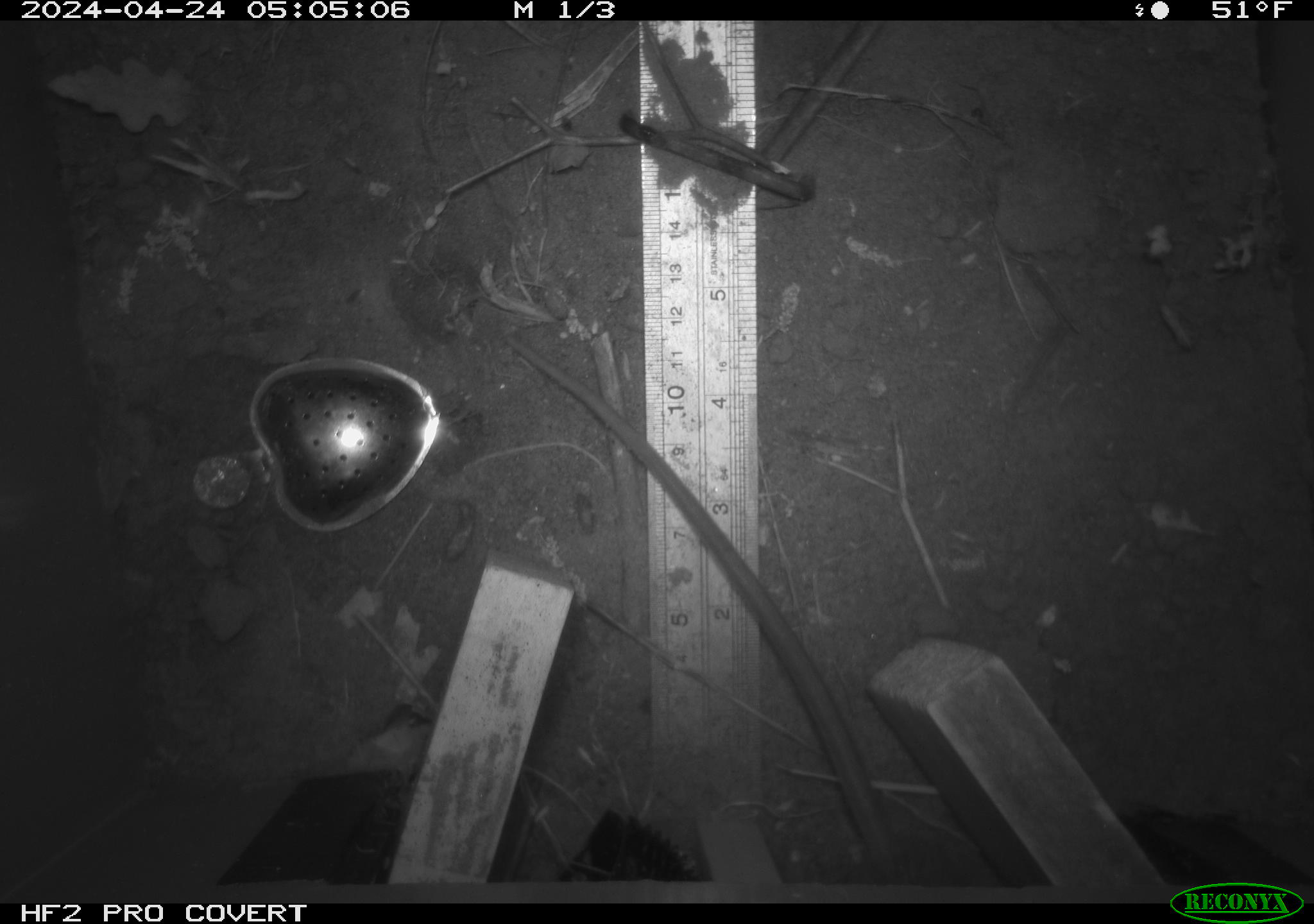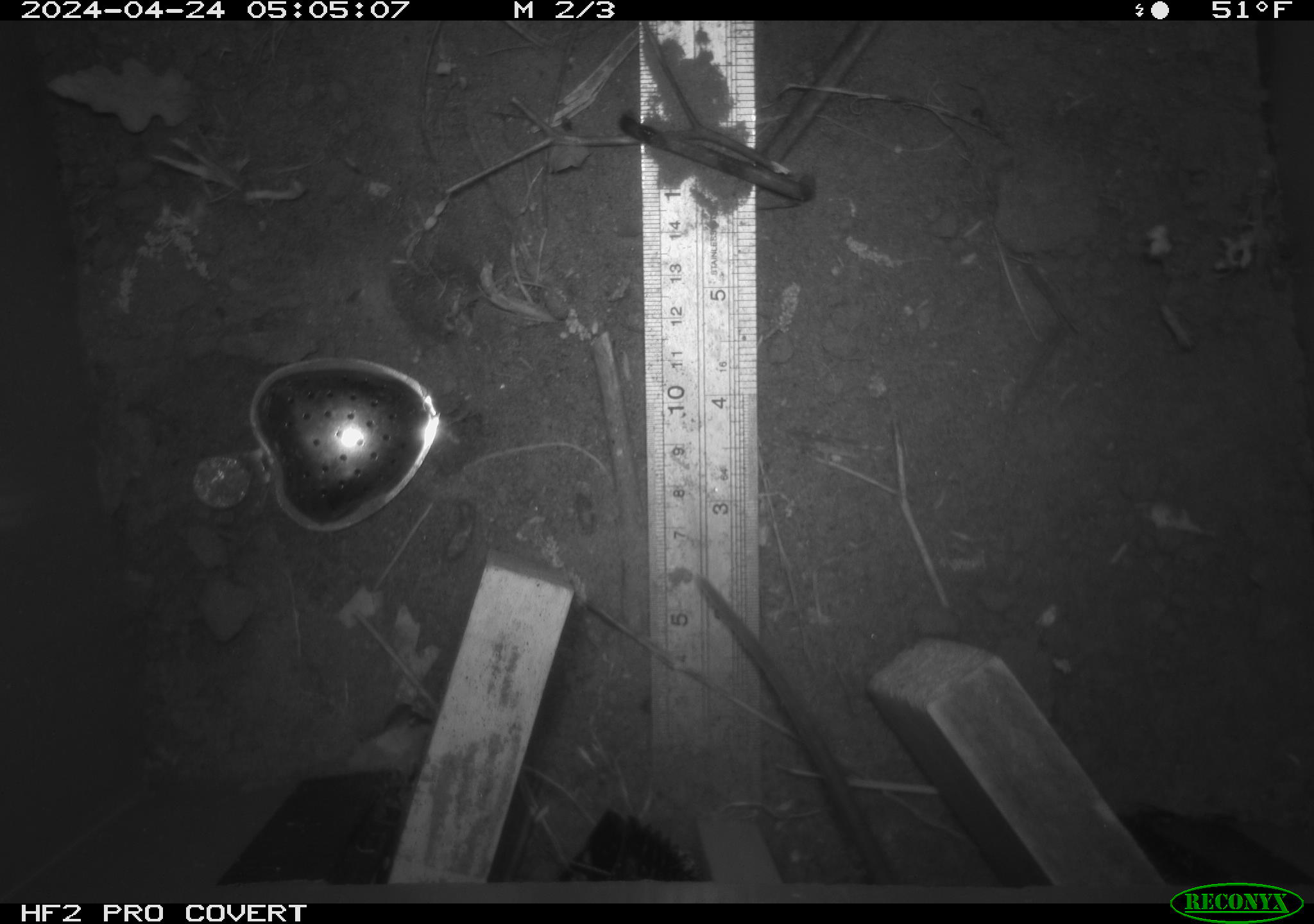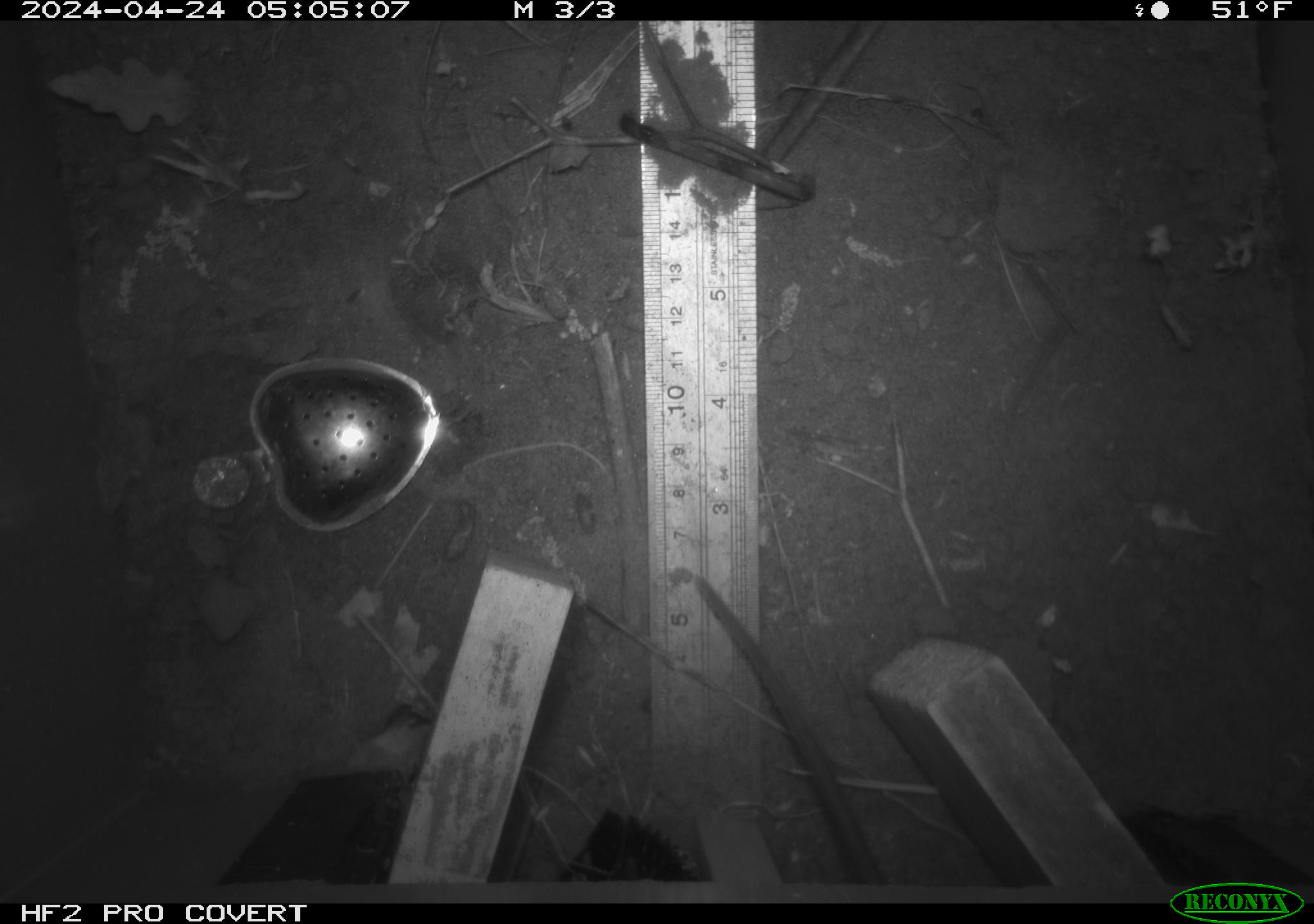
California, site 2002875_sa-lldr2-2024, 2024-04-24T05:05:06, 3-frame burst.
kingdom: Animalia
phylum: Chordata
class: Mammalia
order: Rodentia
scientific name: Rodentia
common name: rodent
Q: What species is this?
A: Rodent (Rodentia).